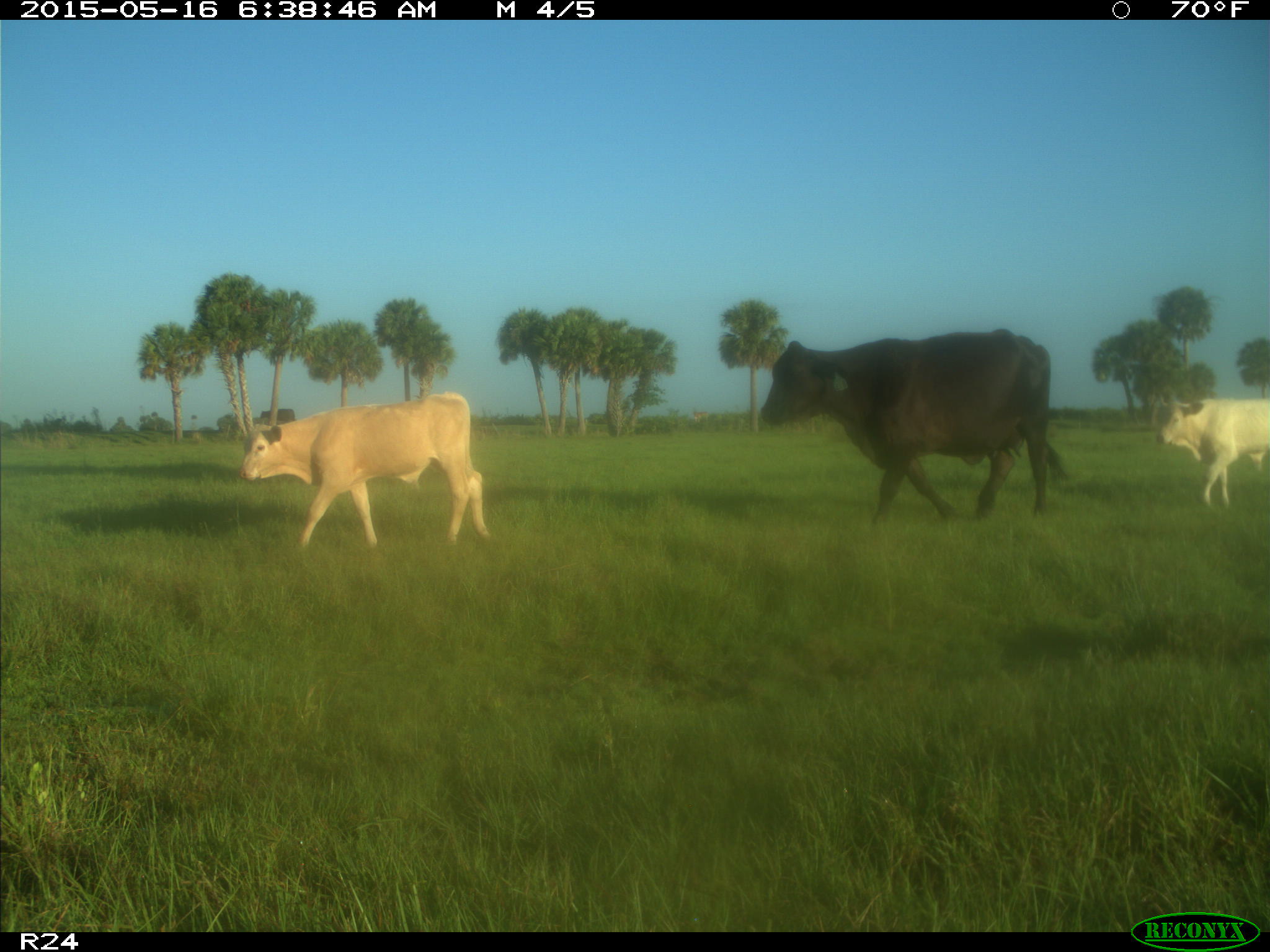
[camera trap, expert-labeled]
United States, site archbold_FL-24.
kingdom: Animalia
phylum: Chordata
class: Mammalia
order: Artiodactyla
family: Bovidae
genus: Bos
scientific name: Bos taurus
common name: domestic cow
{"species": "Bos taurus (domestic cow)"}